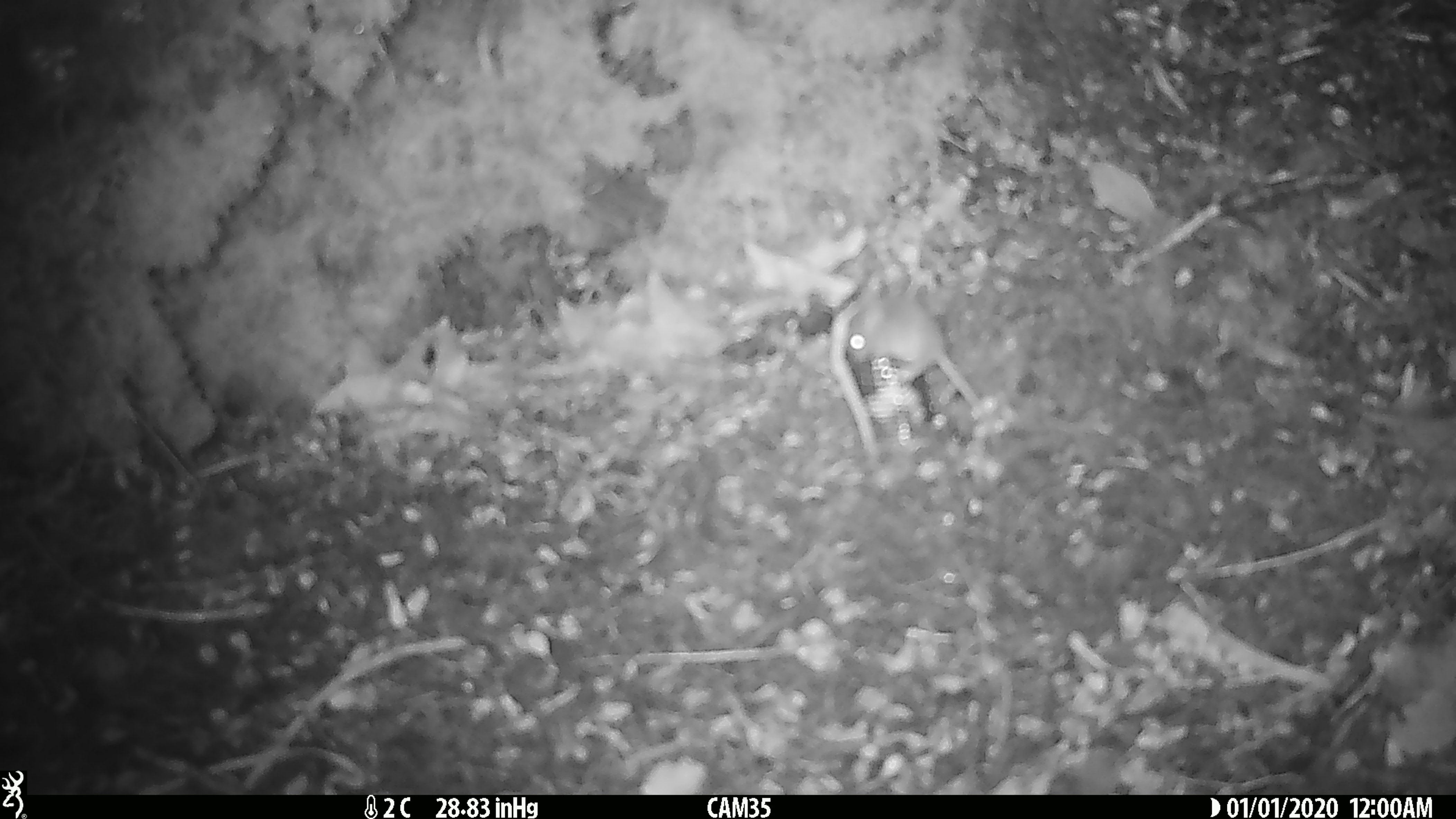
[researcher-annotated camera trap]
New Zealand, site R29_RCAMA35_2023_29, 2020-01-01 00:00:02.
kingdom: Animalia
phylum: Chordata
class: Mammalia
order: Rodentia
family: Muridae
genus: Mus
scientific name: Mus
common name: mouse